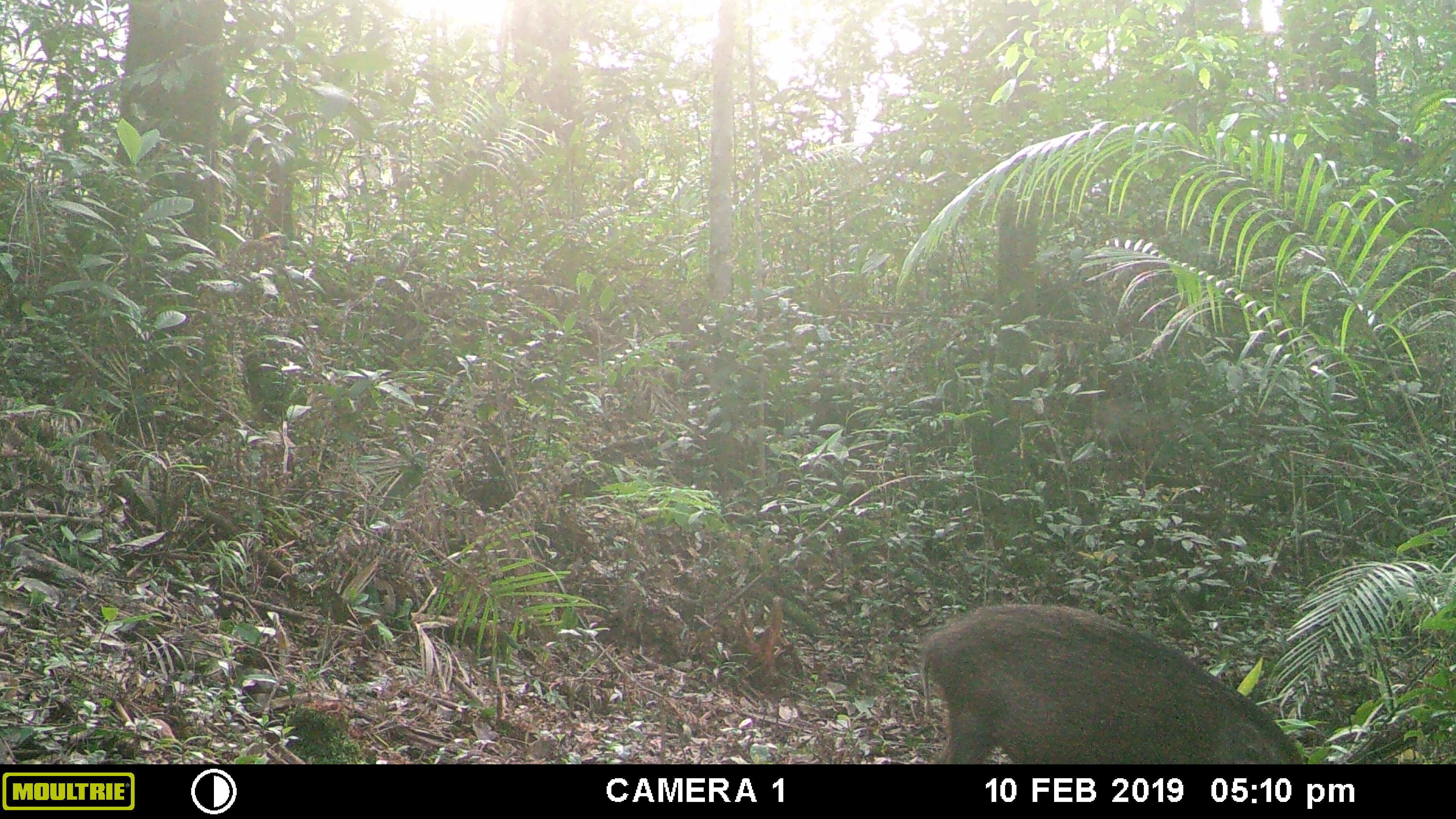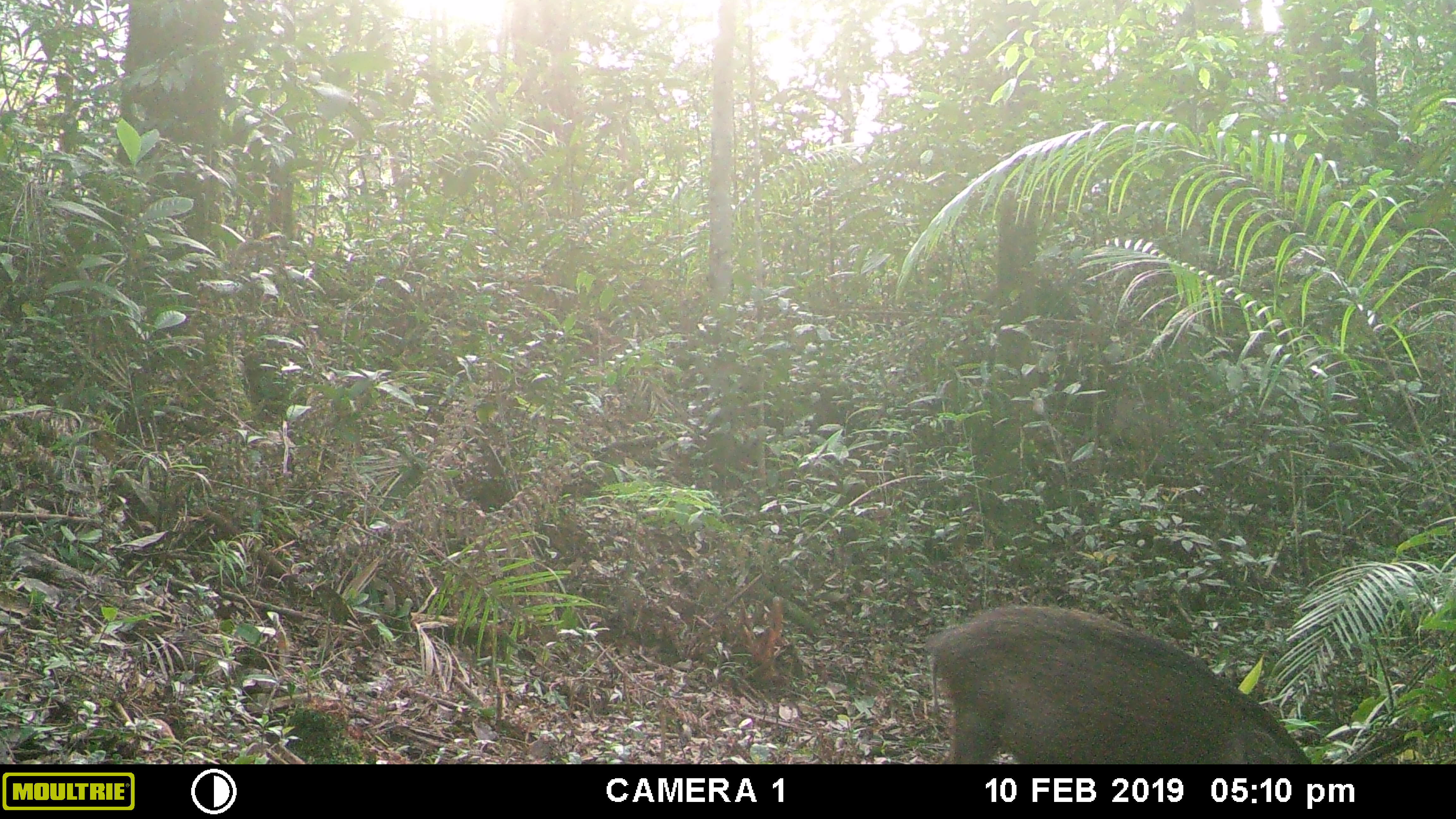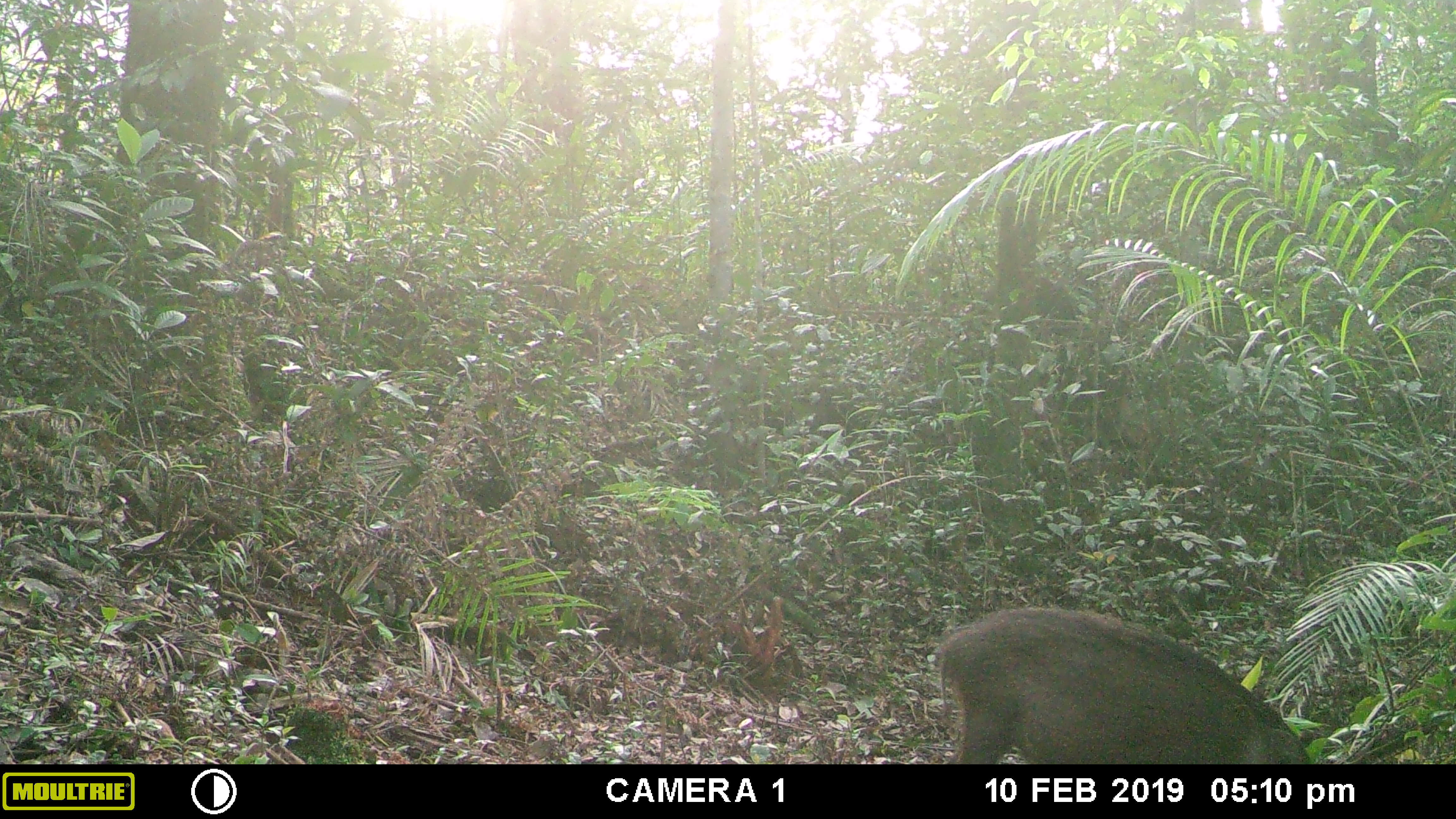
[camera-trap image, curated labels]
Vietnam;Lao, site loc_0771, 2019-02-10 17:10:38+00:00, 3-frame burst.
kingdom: Animalia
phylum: Chordata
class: Mammalia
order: Artiodactyla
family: Suidae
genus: Sus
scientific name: Sus scrofa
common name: eurasian wild pig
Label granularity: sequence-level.